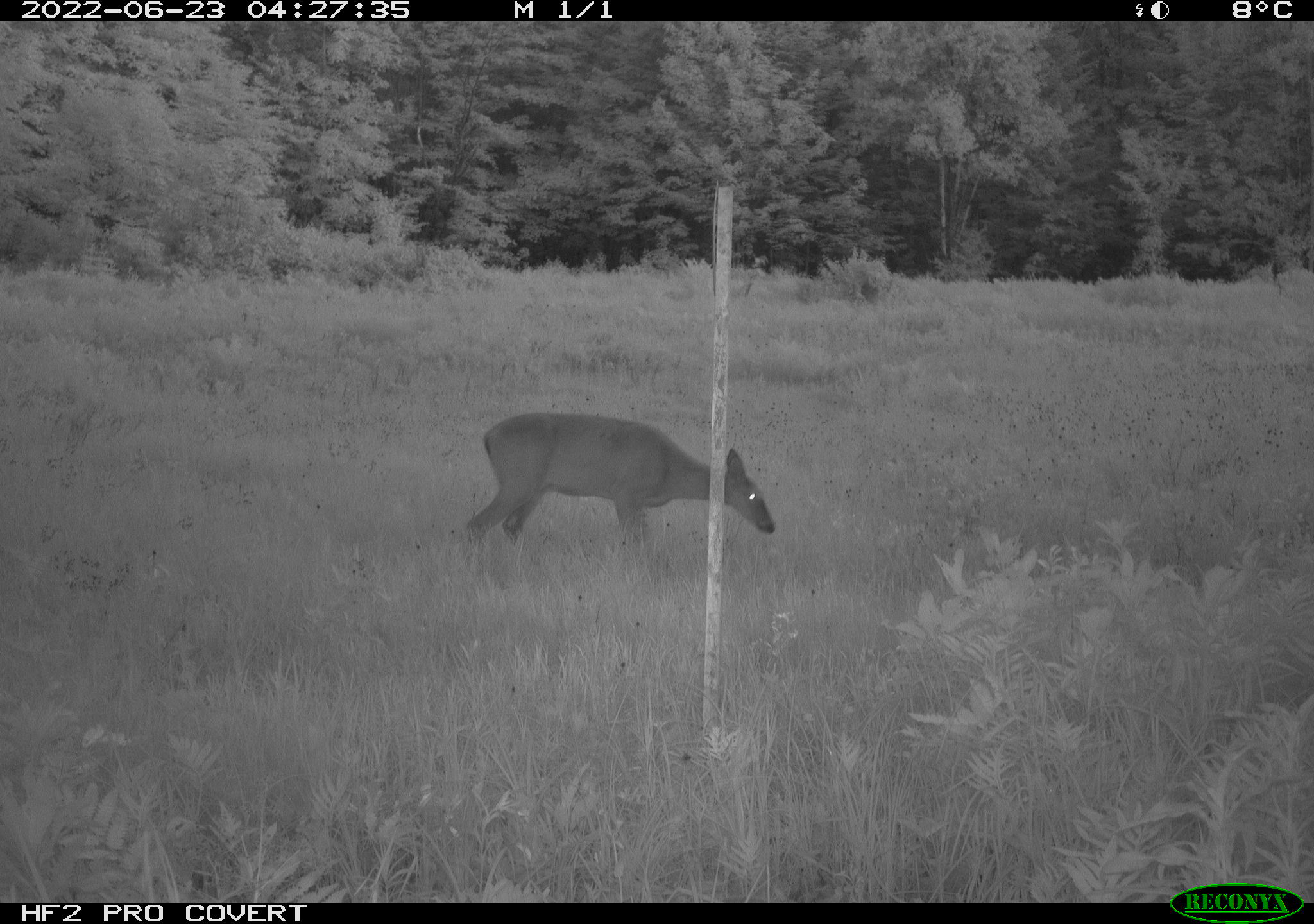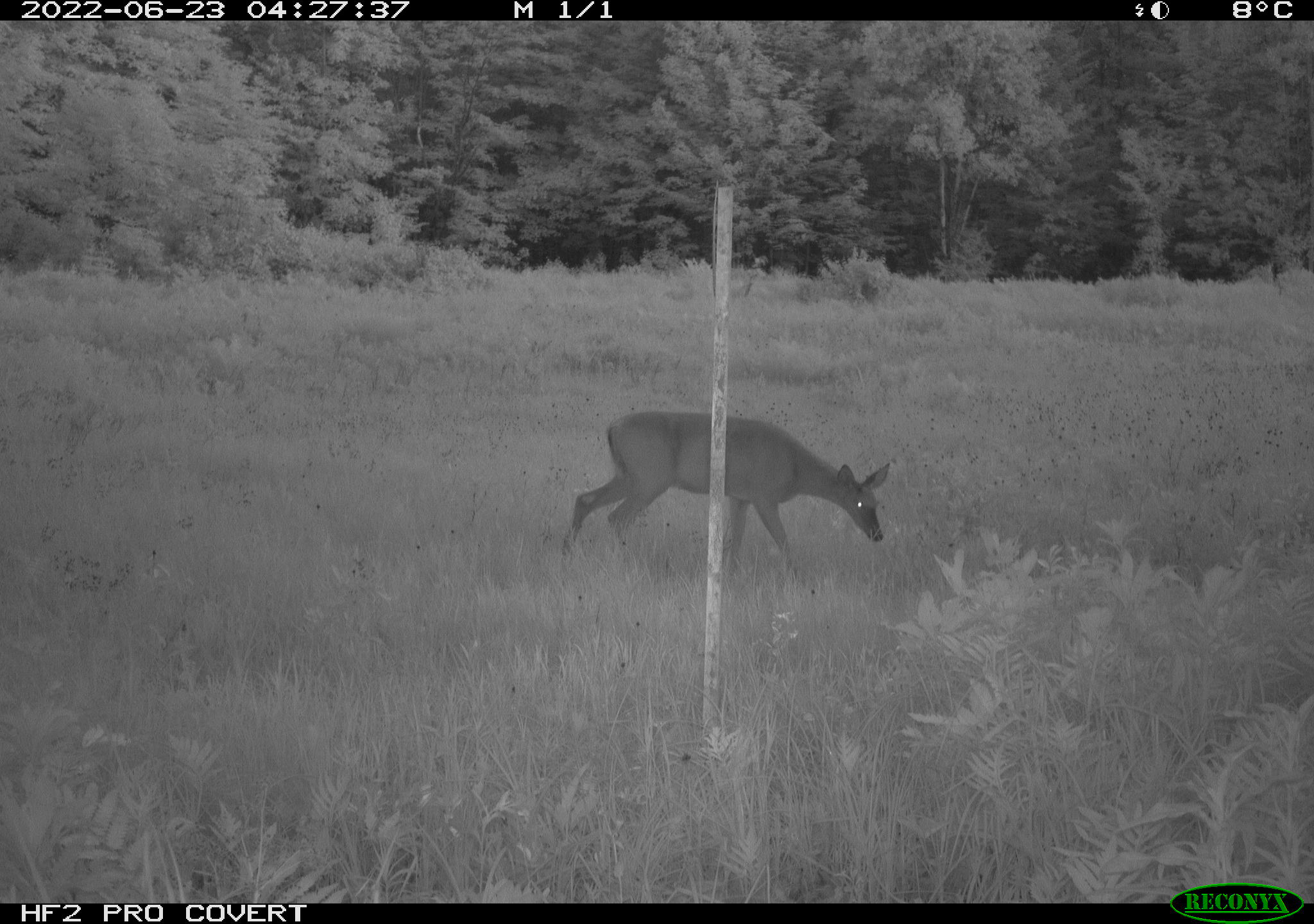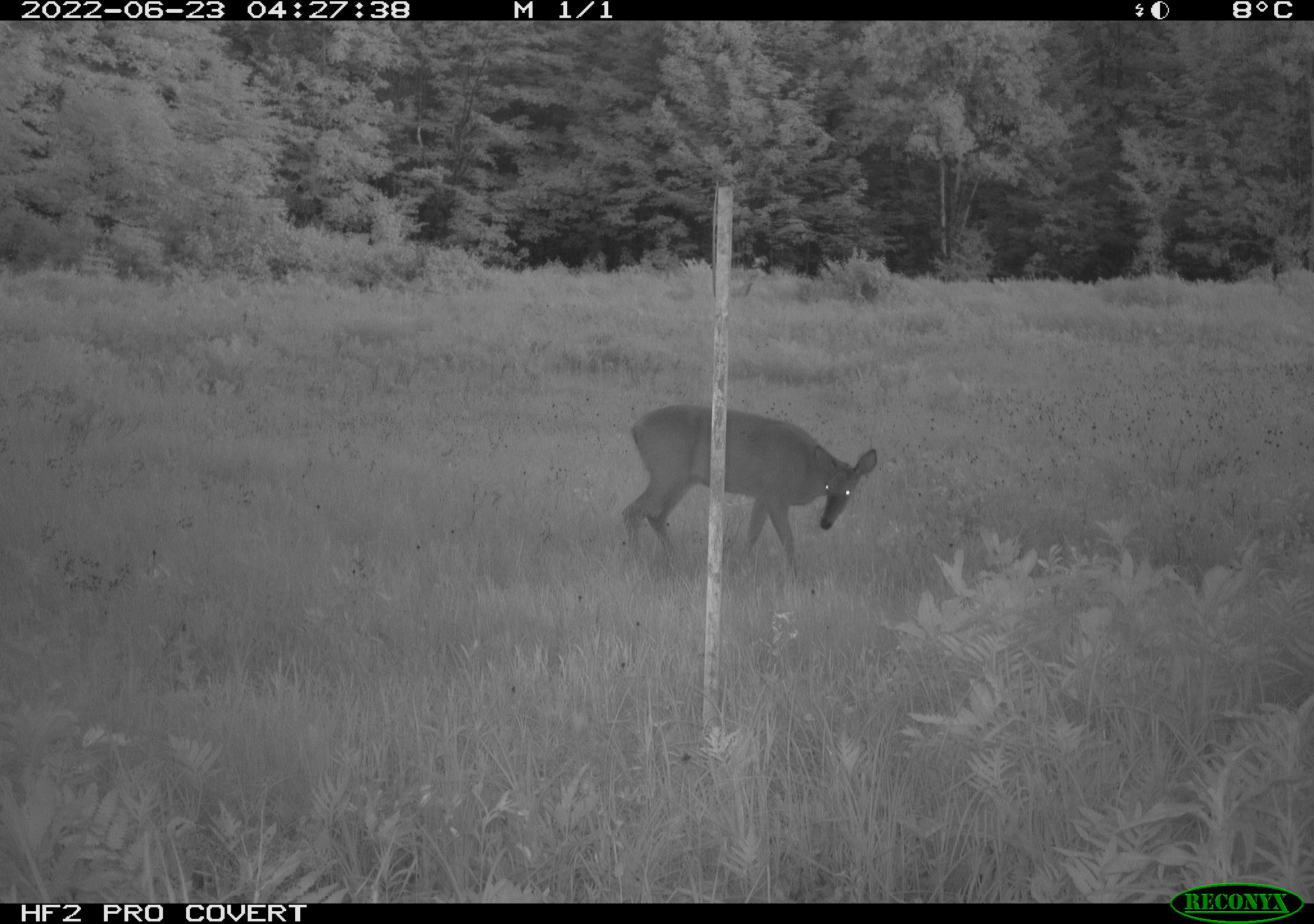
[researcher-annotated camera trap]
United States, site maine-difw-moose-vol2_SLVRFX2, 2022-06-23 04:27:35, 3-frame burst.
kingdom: Animalia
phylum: Chordata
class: Mammalia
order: Artiodactyla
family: Cervidae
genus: Odocoileus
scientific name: Odocoileus virginianus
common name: white-tailed deer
White-tailed deer (Odocoileus virginianus).